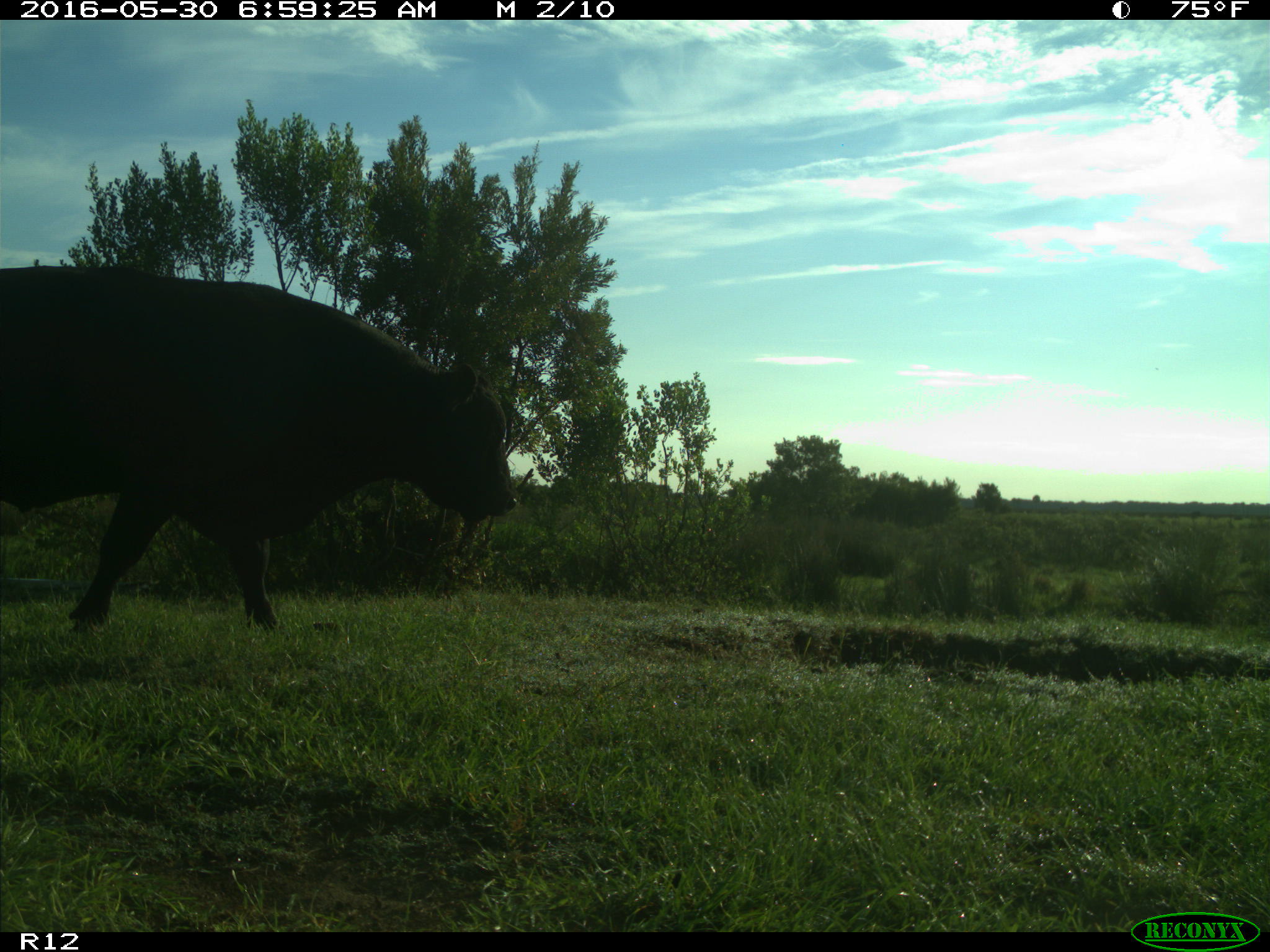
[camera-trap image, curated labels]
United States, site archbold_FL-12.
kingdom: Animalia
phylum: Chordata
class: Mammalia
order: Artiodactyla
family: Bovidae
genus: Bos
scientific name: Bos taurus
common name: domestic cow